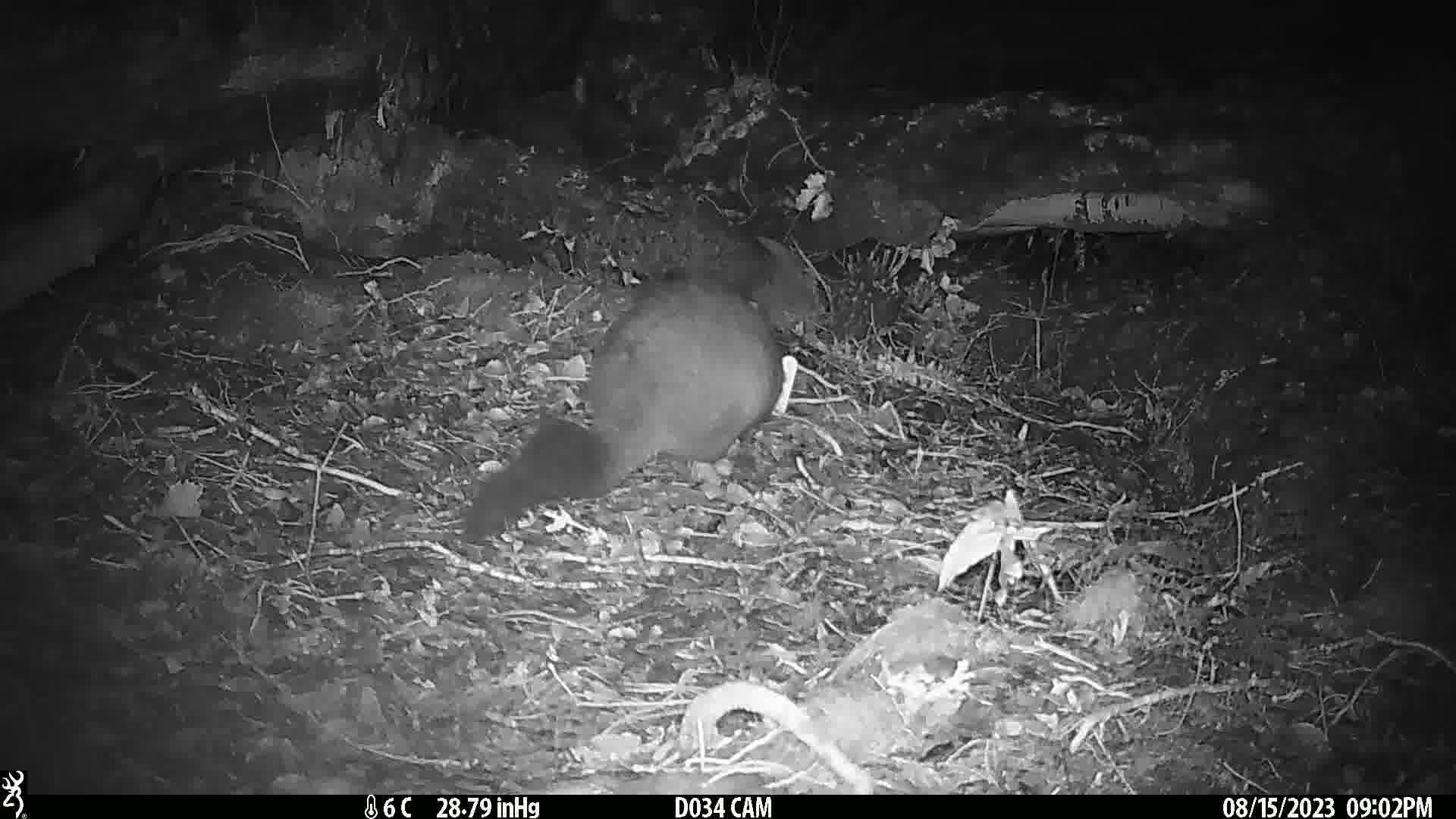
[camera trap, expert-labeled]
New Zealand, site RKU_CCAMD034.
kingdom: Animalia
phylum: Chordata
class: Mammalia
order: Diprotodontia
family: Phalangeridae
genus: Trichosurus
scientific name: Trichosurus vulpecula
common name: common brushtail possum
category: possum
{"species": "possum (common brushtail possum) (Trichosurus vulpecula)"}